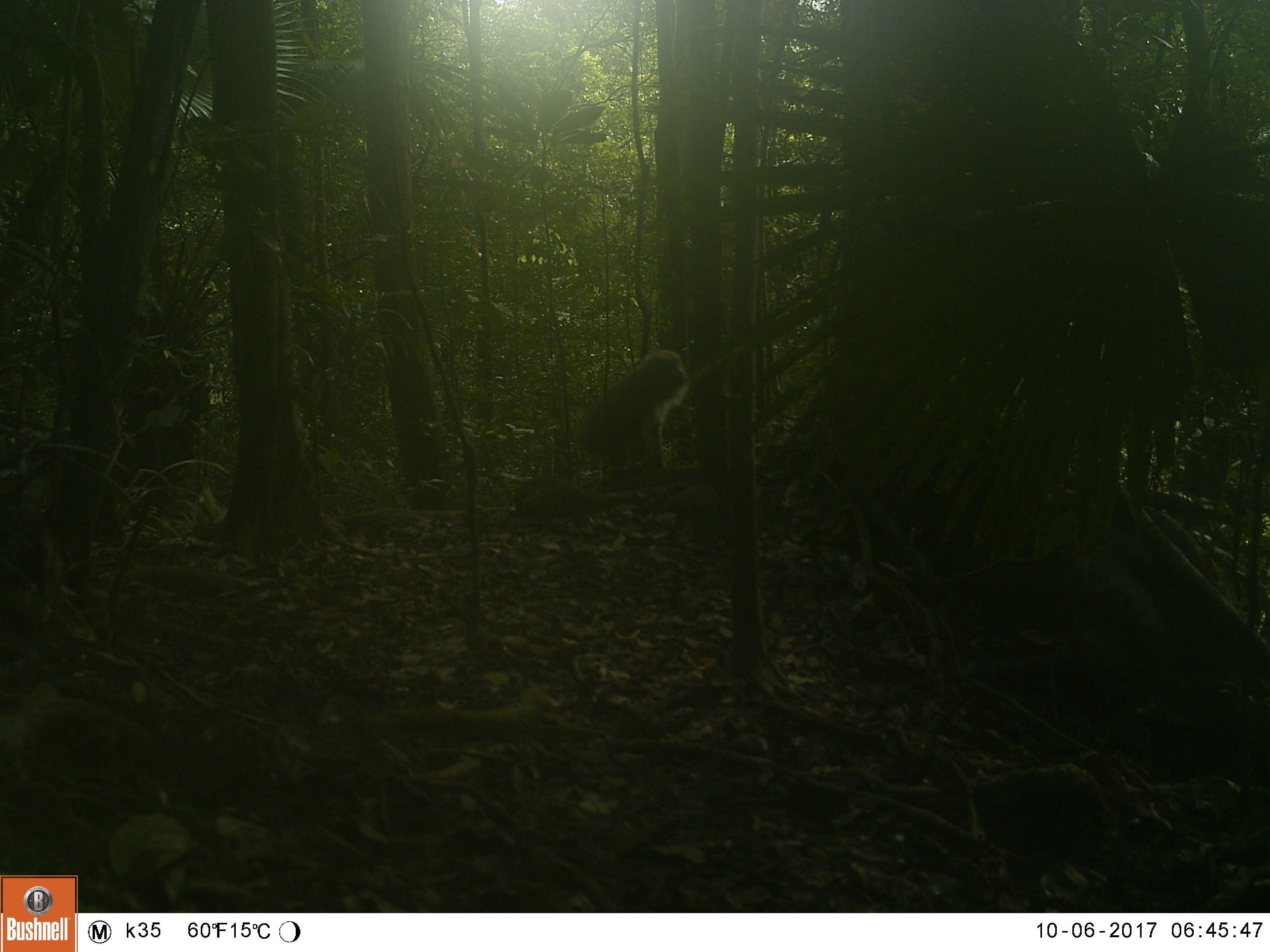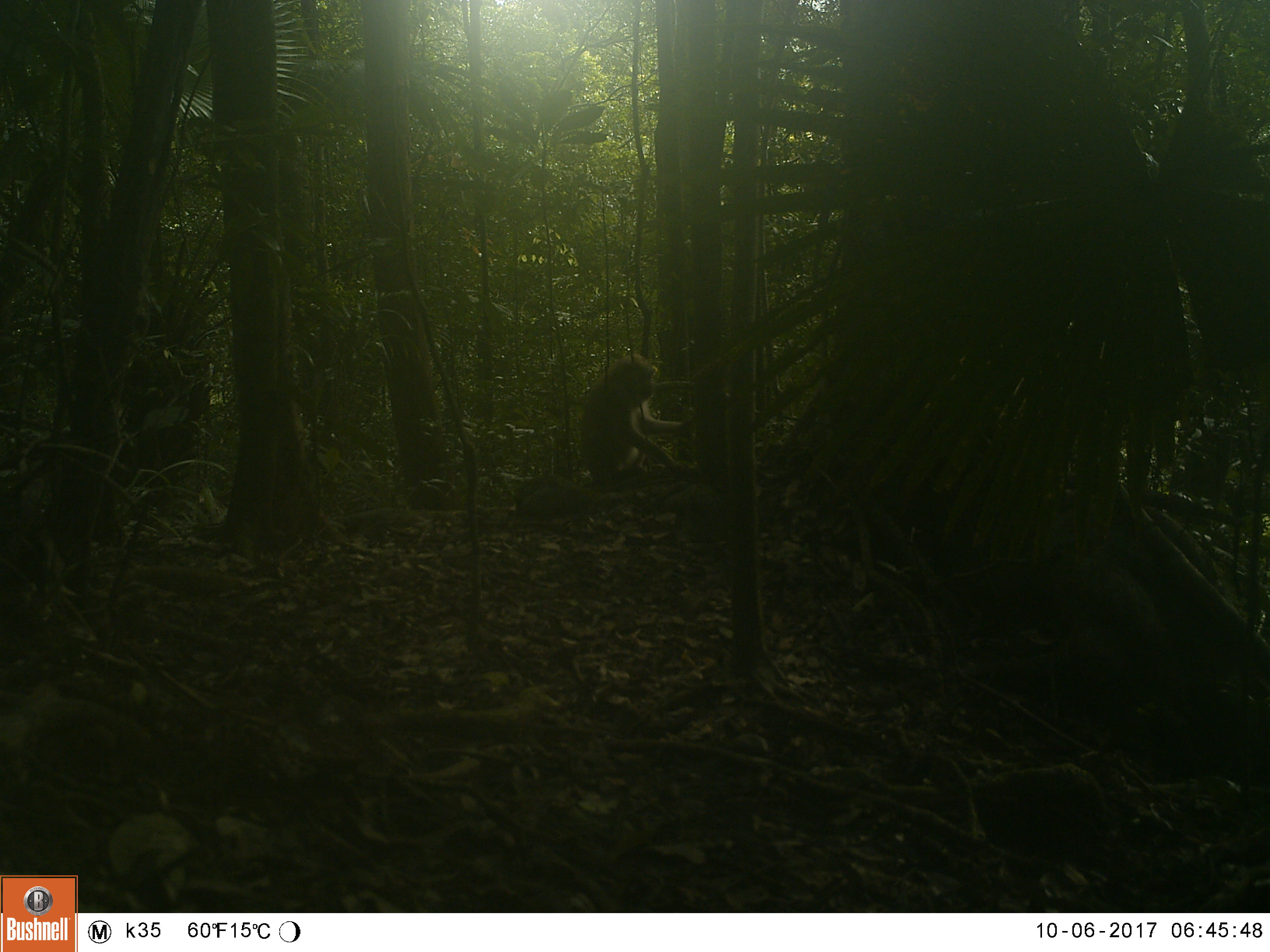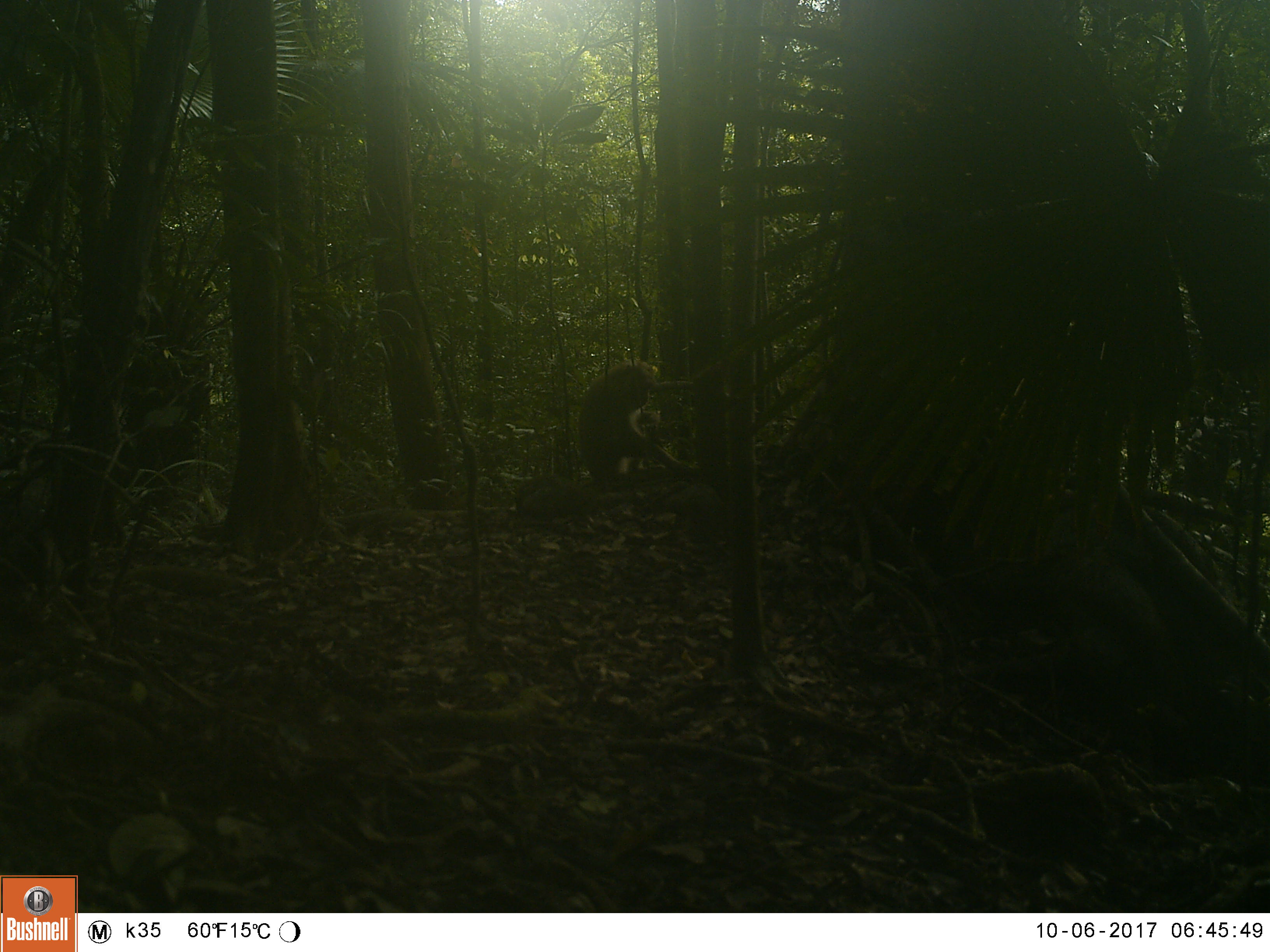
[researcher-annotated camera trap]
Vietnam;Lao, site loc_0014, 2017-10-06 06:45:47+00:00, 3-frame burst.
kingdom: Animalia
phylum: Chordata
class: Mammalia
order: Primates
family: Cercopithecidae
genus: Macaca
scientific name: Macaca nemestrina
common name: pig-tailed macaque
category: pig tailed macaque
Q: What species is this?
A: Pig tailed macaque (pig-tailed macaque) (Macaca nemestrina).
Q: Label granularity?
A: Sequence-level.